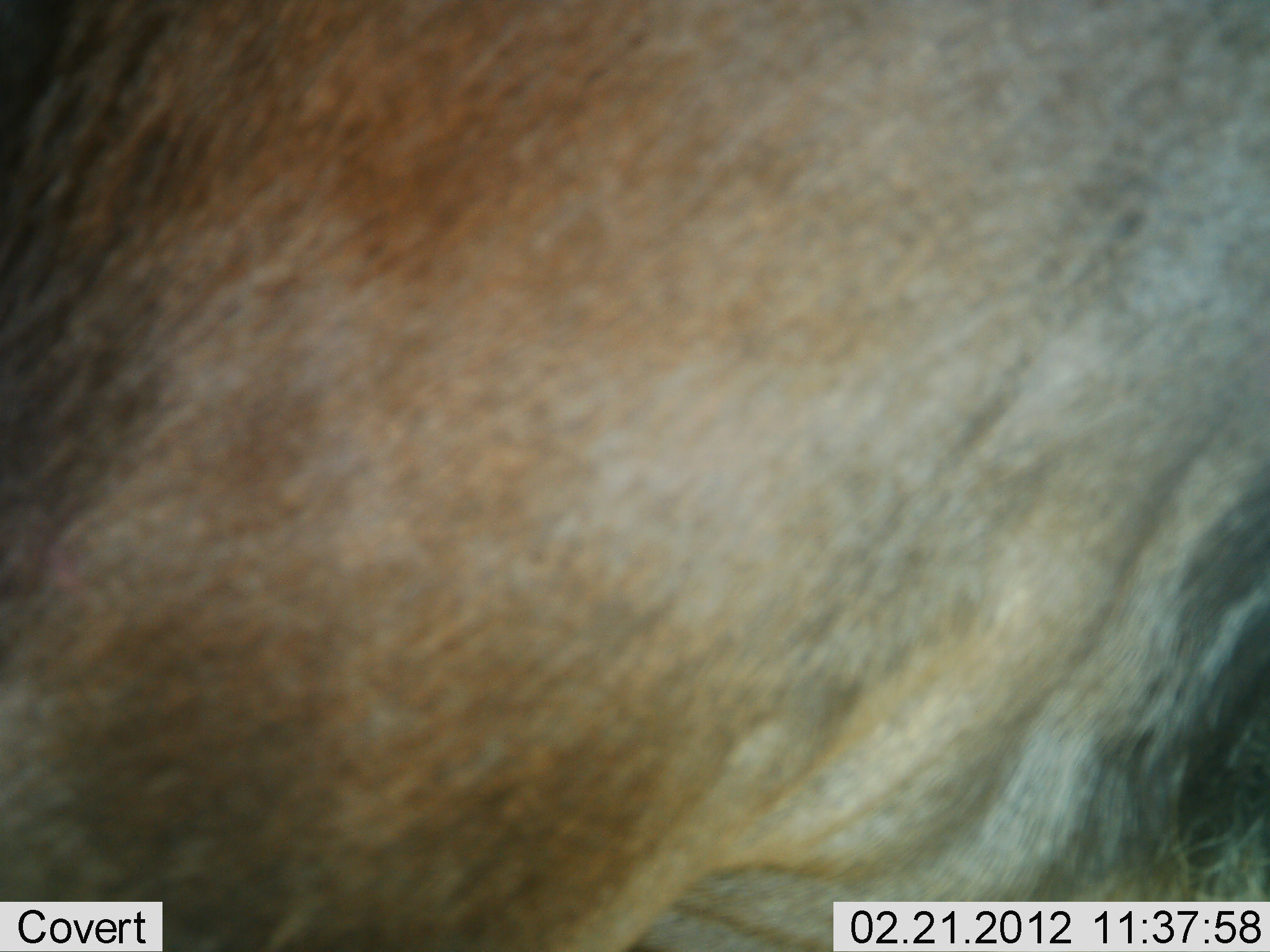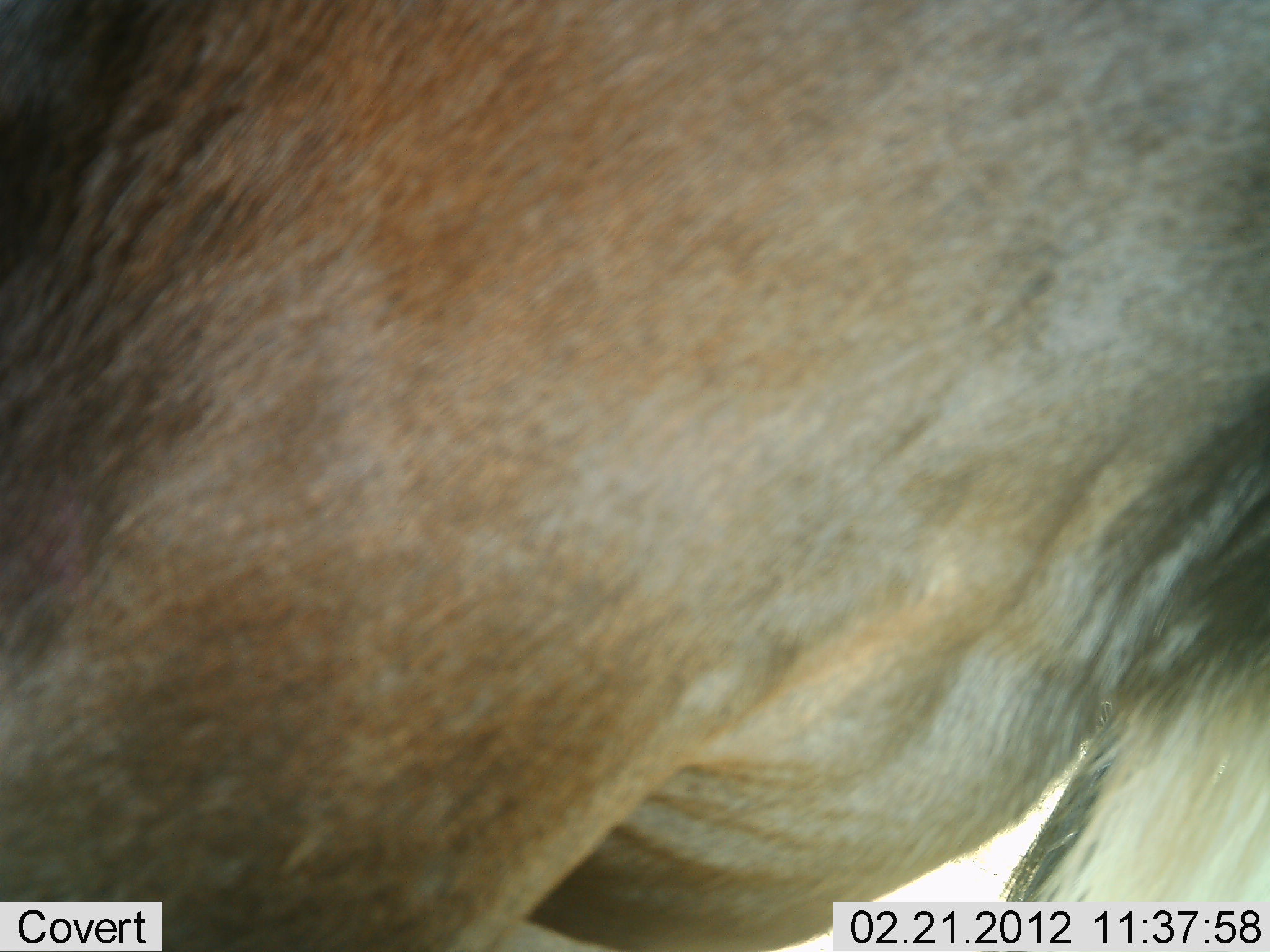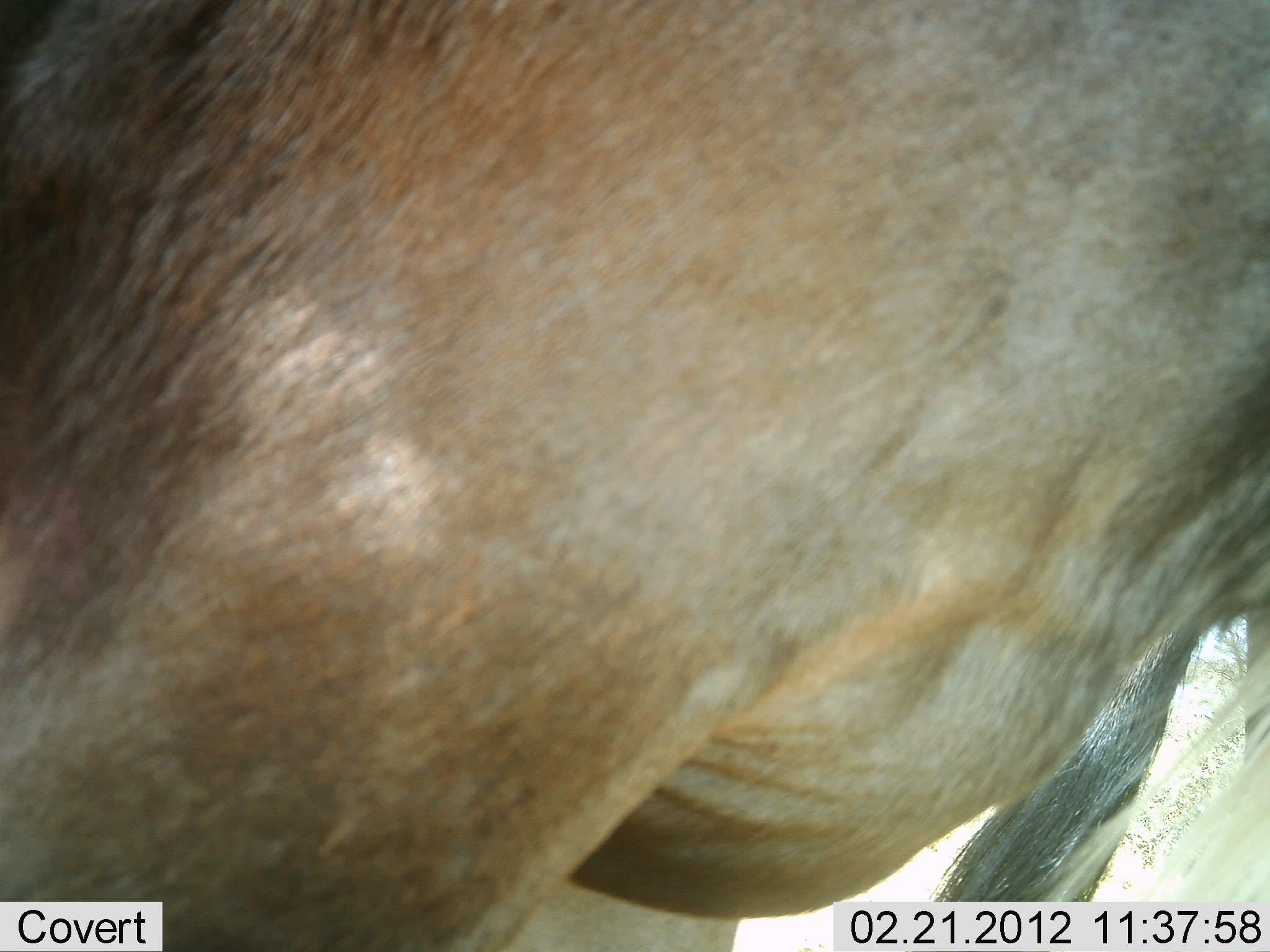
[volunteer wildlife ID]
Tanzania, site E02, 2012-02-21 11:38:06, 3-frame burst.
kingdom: Animalia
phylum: Chordata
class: Mammalia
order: Artiodactyla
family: Bovidae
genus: Connochaetes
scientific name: Connochaetes taurinus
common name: blue wildebeest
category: wildebeest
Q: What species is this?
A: Wildebeest (blue wildebeest) (Connochaetes taurinus).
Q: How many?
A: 1.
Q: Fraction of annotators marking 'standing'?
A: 89%.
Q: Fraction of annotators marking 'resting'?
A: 0%.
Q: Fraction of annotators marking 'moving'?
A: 11%.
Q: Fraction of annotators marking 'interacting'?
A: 0%.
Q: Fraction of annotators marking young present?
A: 0%.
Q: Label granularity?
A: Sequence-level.